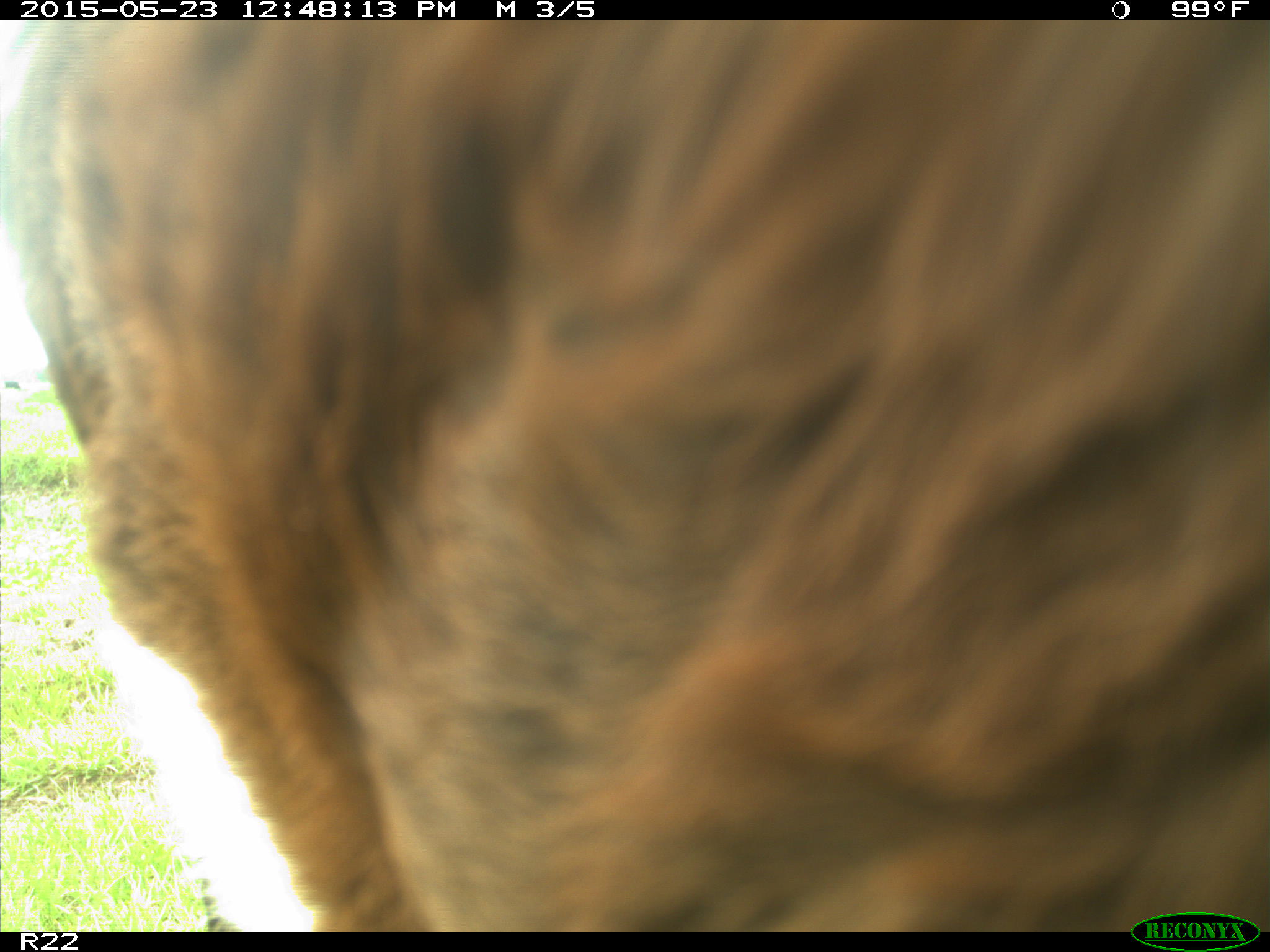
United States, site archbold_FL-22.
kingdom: Animalia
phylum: Chordata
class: Mammalia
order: Artiodactyla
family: Bovidae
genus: Bos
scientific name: Bos taurus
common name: domestic cow